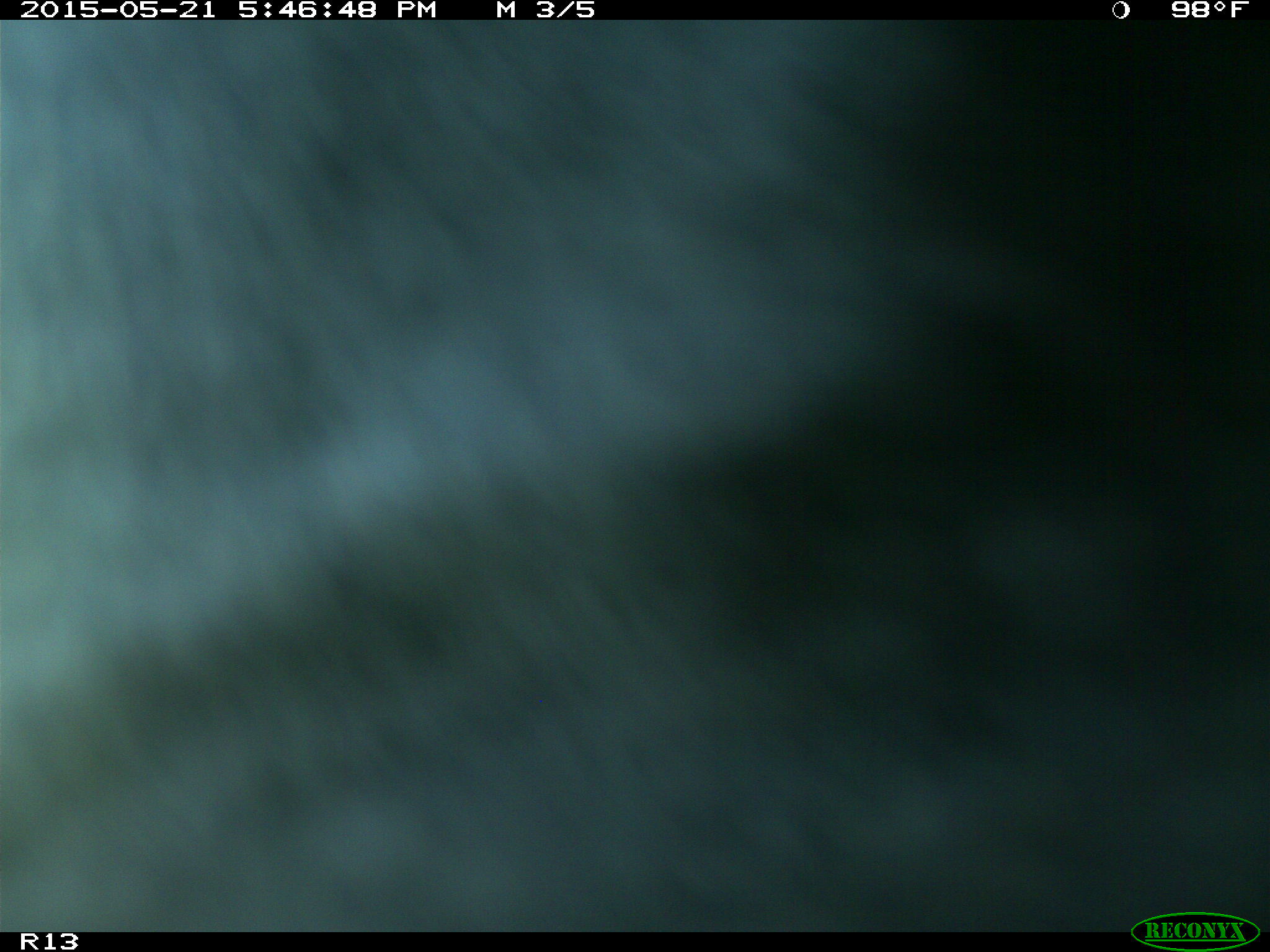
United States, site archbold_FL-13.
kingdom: Animalia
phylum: Chordata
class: Mammalia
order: Artiodactyla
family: Bovidae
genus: Bos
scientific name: Bos taurus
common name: domestic cow